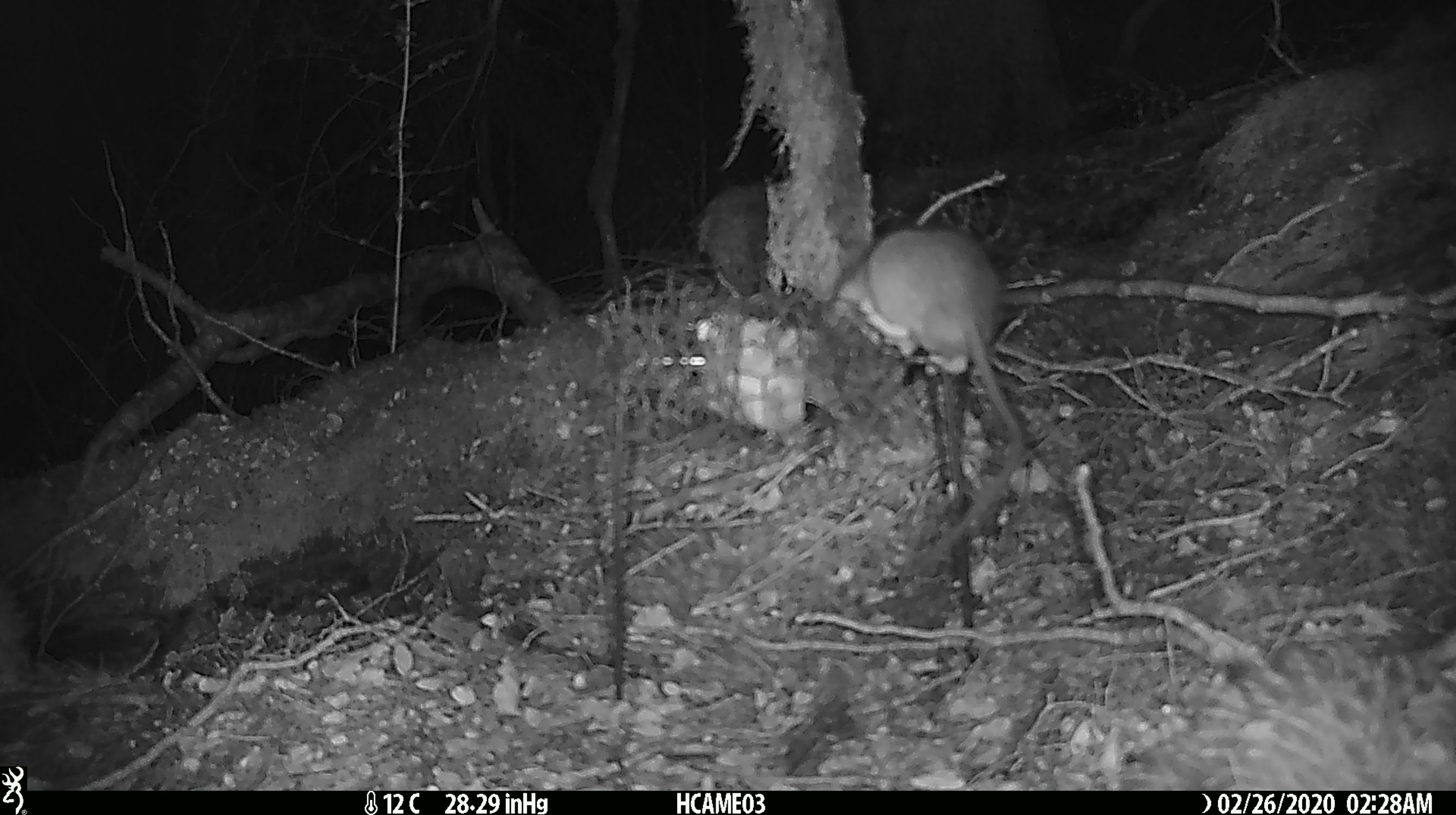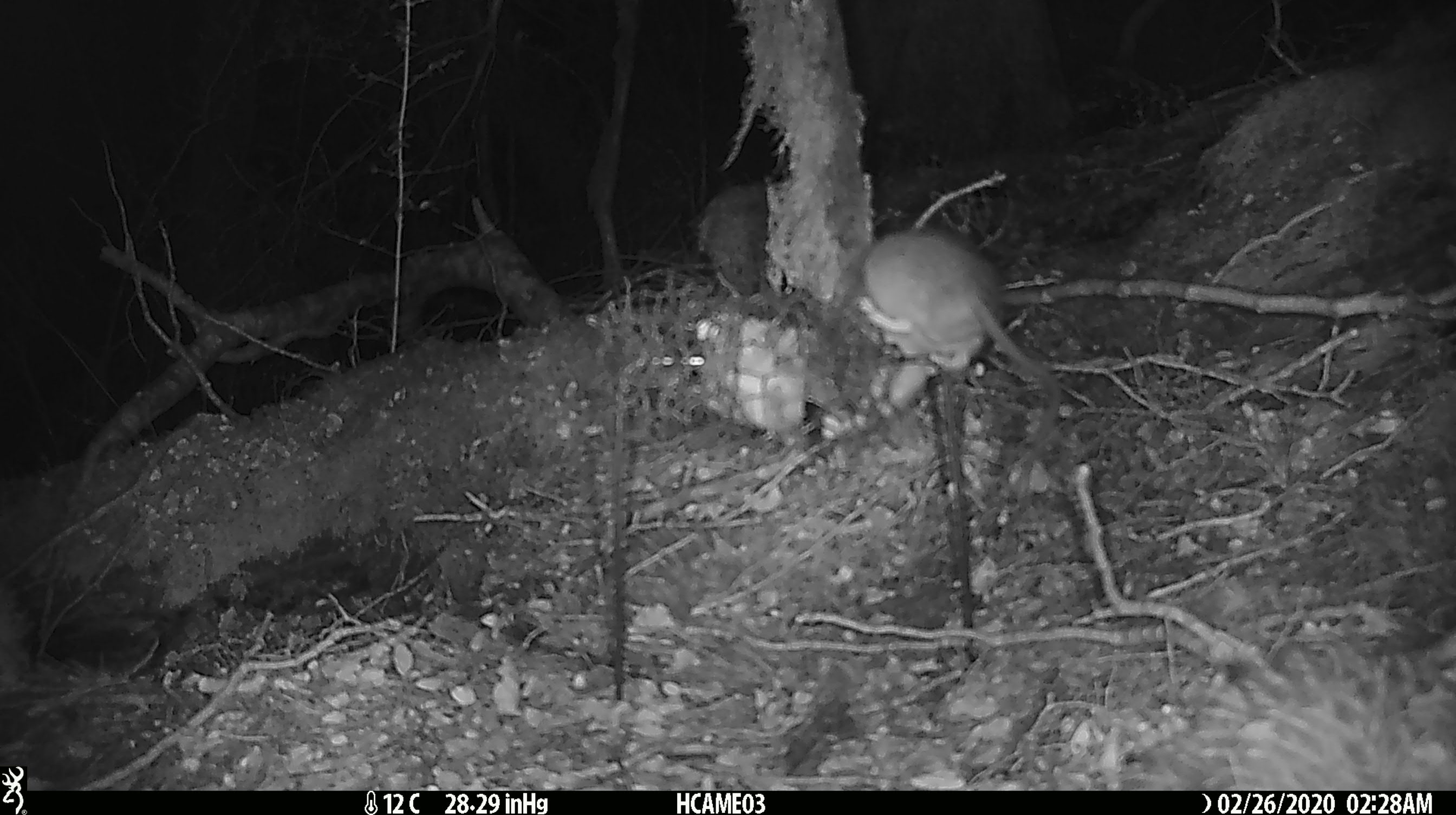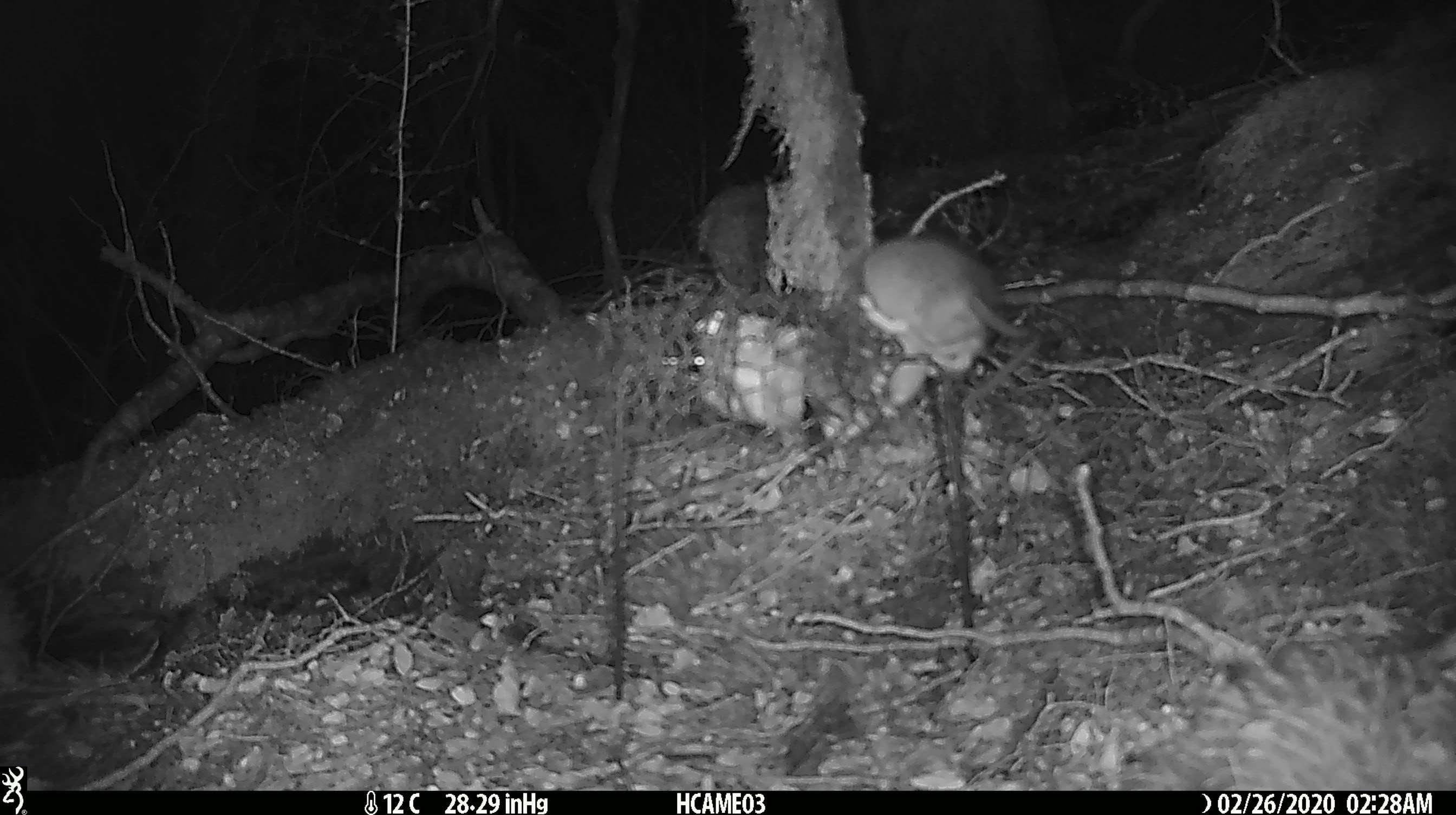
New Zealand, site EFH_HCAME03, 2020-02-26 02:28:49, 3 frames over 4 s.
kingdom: Animalia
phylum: Chordata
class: Mammalia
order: Rodentia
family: Muridae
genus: Rattus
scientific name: Rattus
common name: rat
Rat (Rattus).